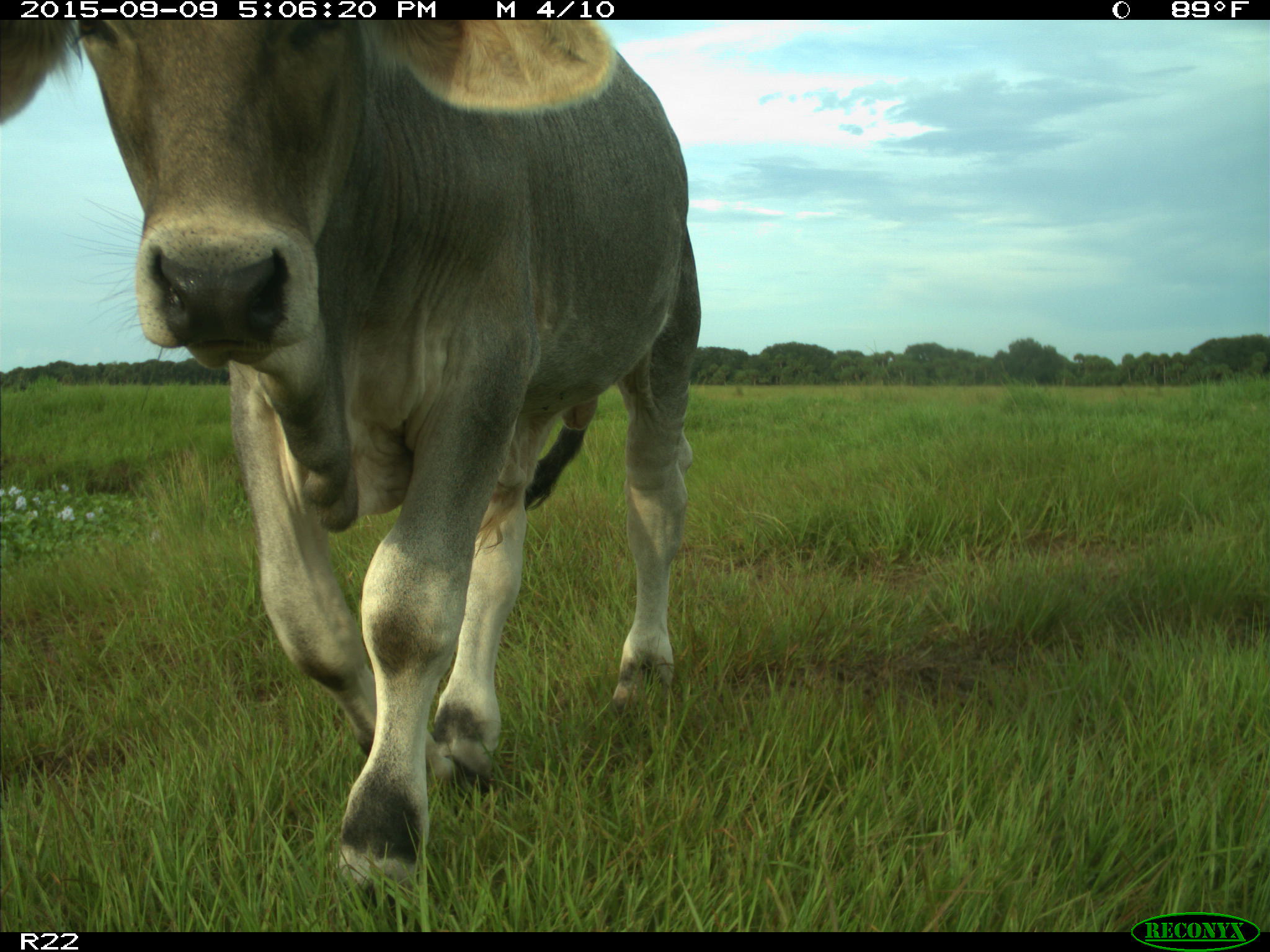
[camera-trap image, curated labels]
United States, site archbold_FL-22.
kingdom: Animalia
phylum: Chordata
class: Mammalia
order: Artiodactyla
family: Bovidae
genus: Bos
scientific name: Bos taurus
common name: domestic cow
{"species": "Bos taurus (domestic cow)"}